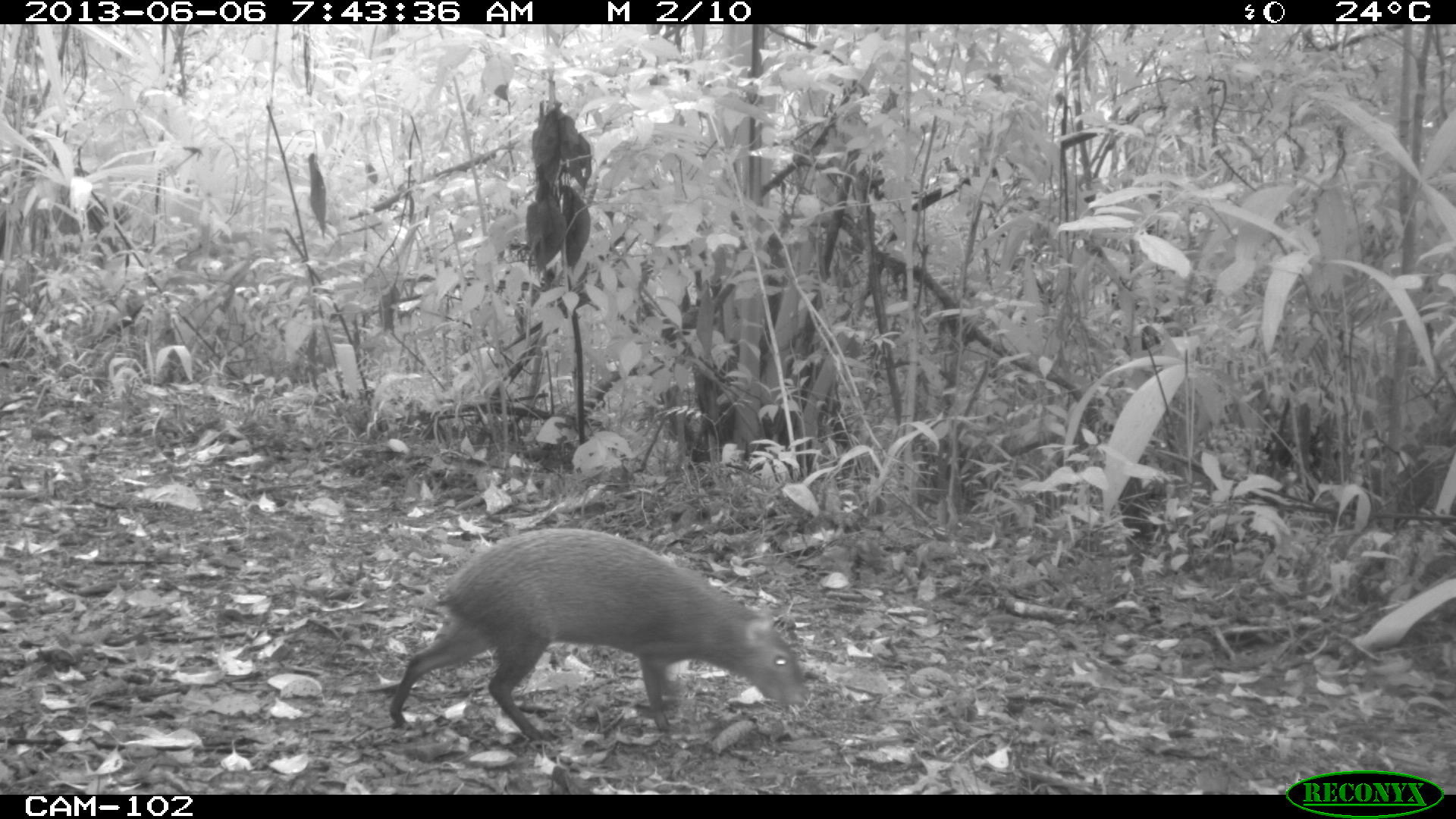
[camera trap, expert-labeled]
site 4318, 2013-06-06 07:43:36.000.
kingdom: Animalia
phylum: Chordata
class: Mammalia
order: Rodentia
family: Dasyproctidae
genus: Dasyprocta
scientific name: Dasyprocta punctata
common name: central american agouti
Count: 1.